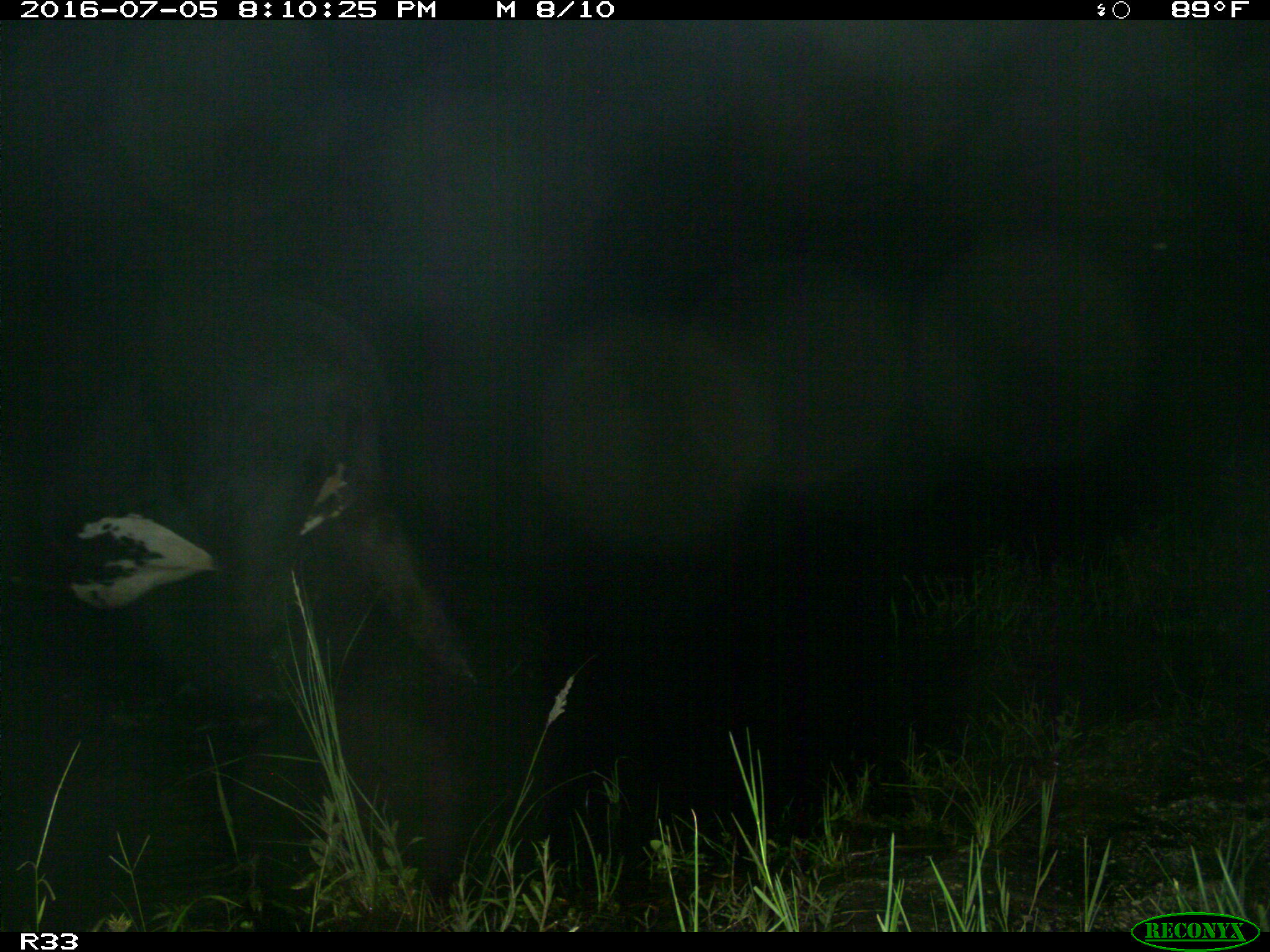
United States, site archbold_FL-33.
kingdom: Animalia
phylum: Chordata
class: Mammalia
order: Artiodactyla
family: Bovidae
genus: Bos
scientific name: Bos taurus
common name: domestic cow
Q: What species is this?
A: Bos taurus (domestic cow).